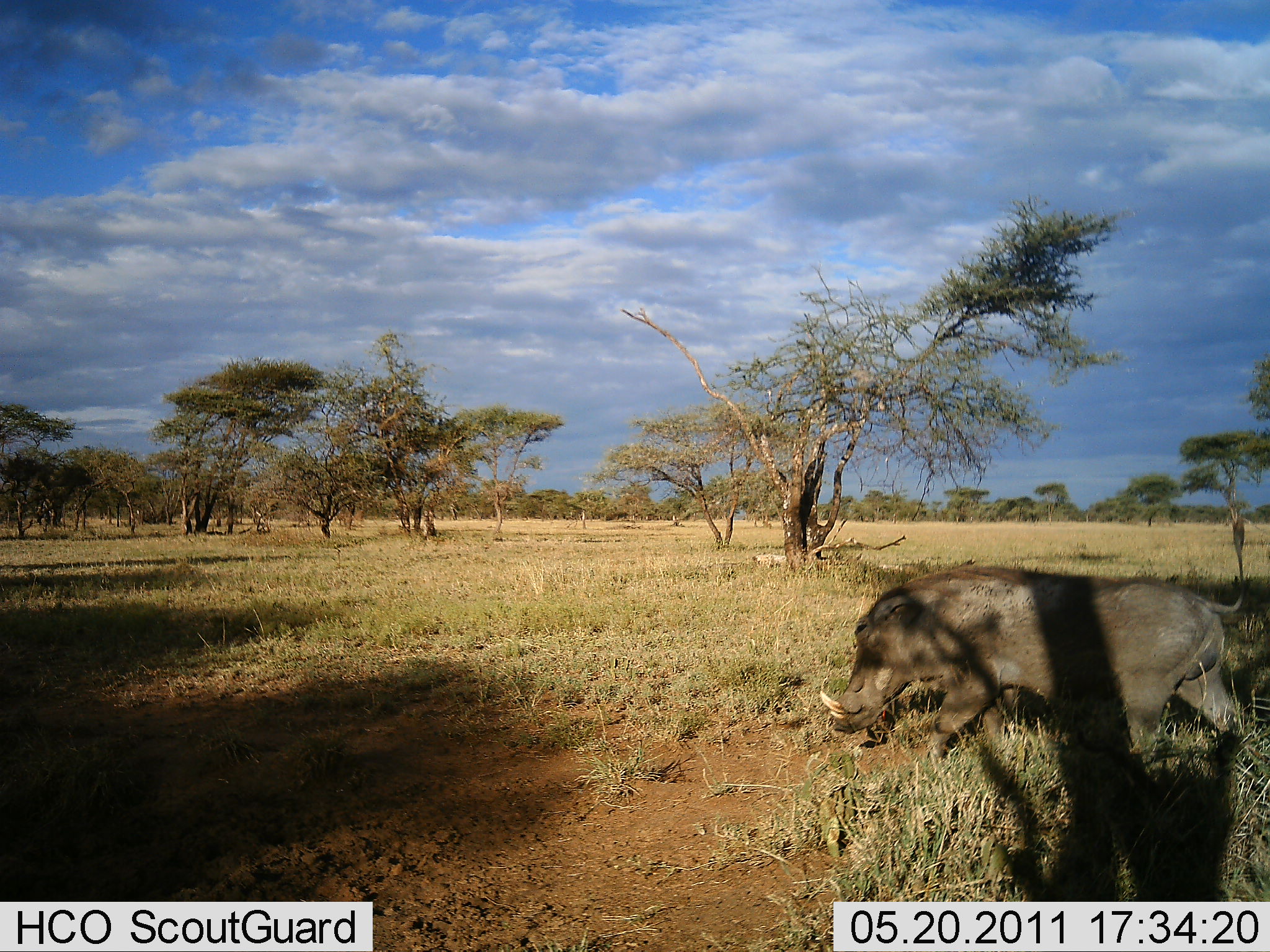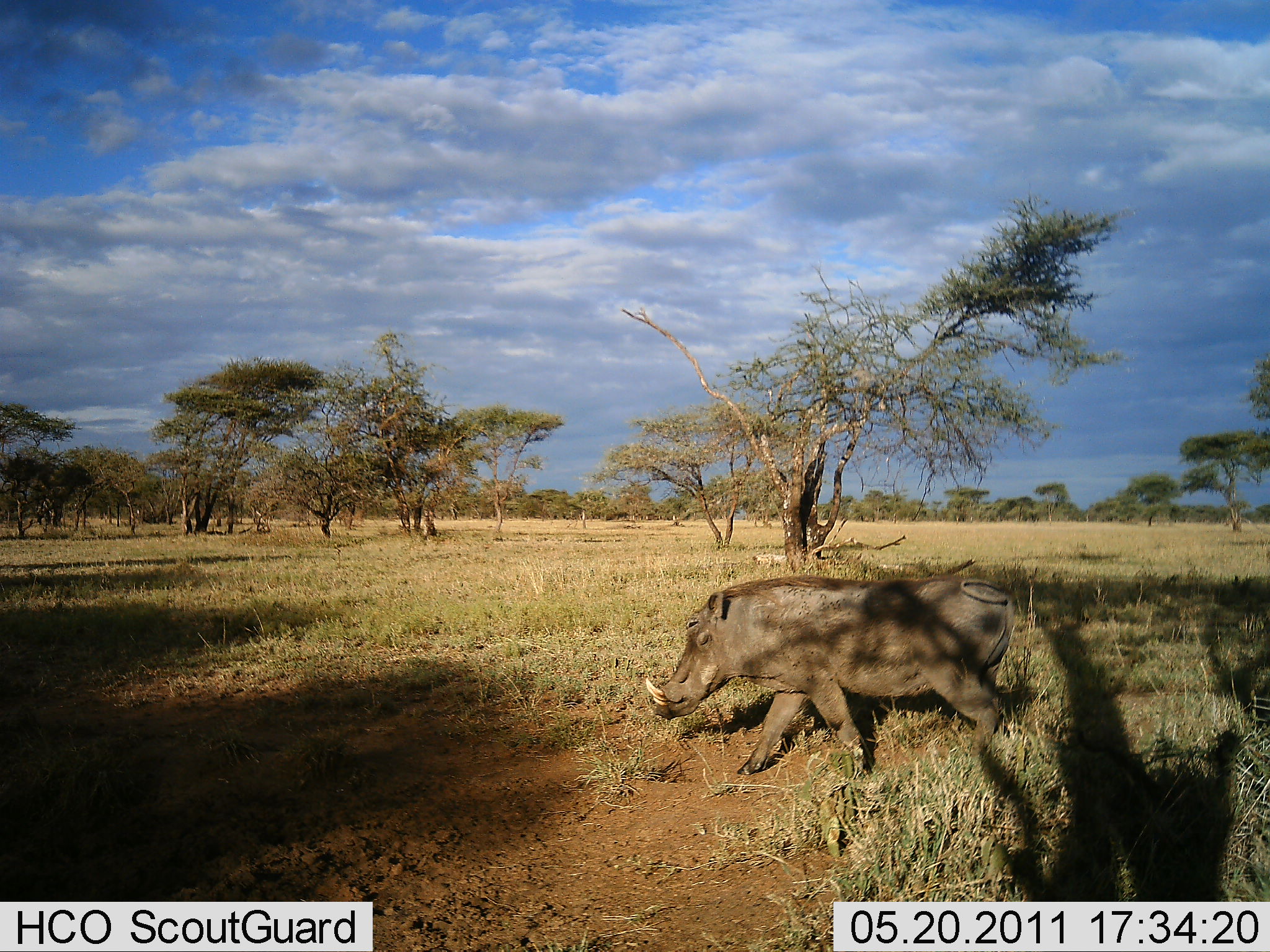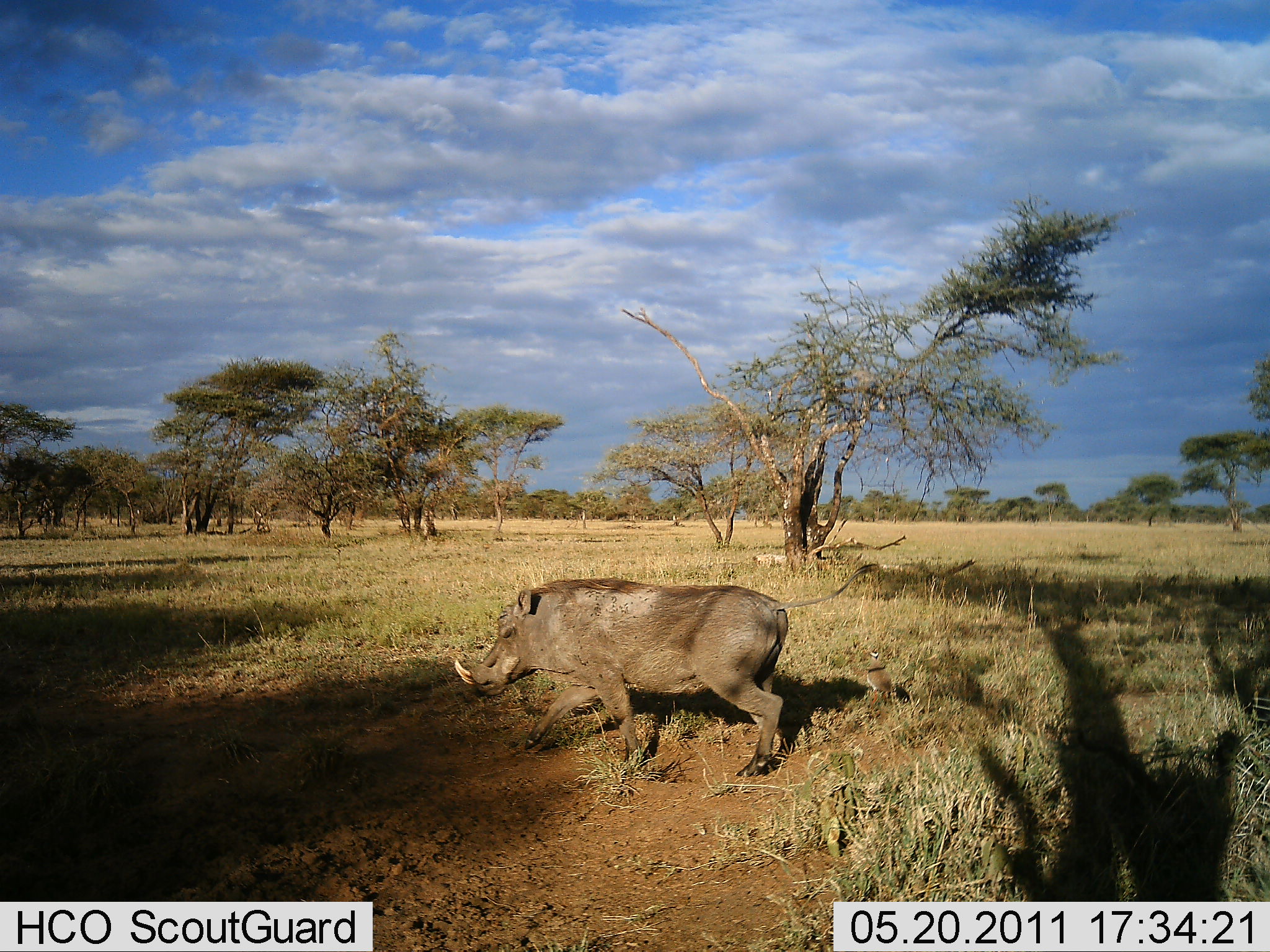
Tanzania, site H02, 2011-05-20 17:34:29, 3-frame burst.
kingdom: Animalia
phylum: Chordata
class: Mammalia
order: Artiodactyla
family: Suidae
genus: Phacochoerus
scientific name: Phacochoerus africanus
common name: warthog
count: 1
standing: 7%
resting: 0%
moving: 93%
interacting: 0%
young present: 0%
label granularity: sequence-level